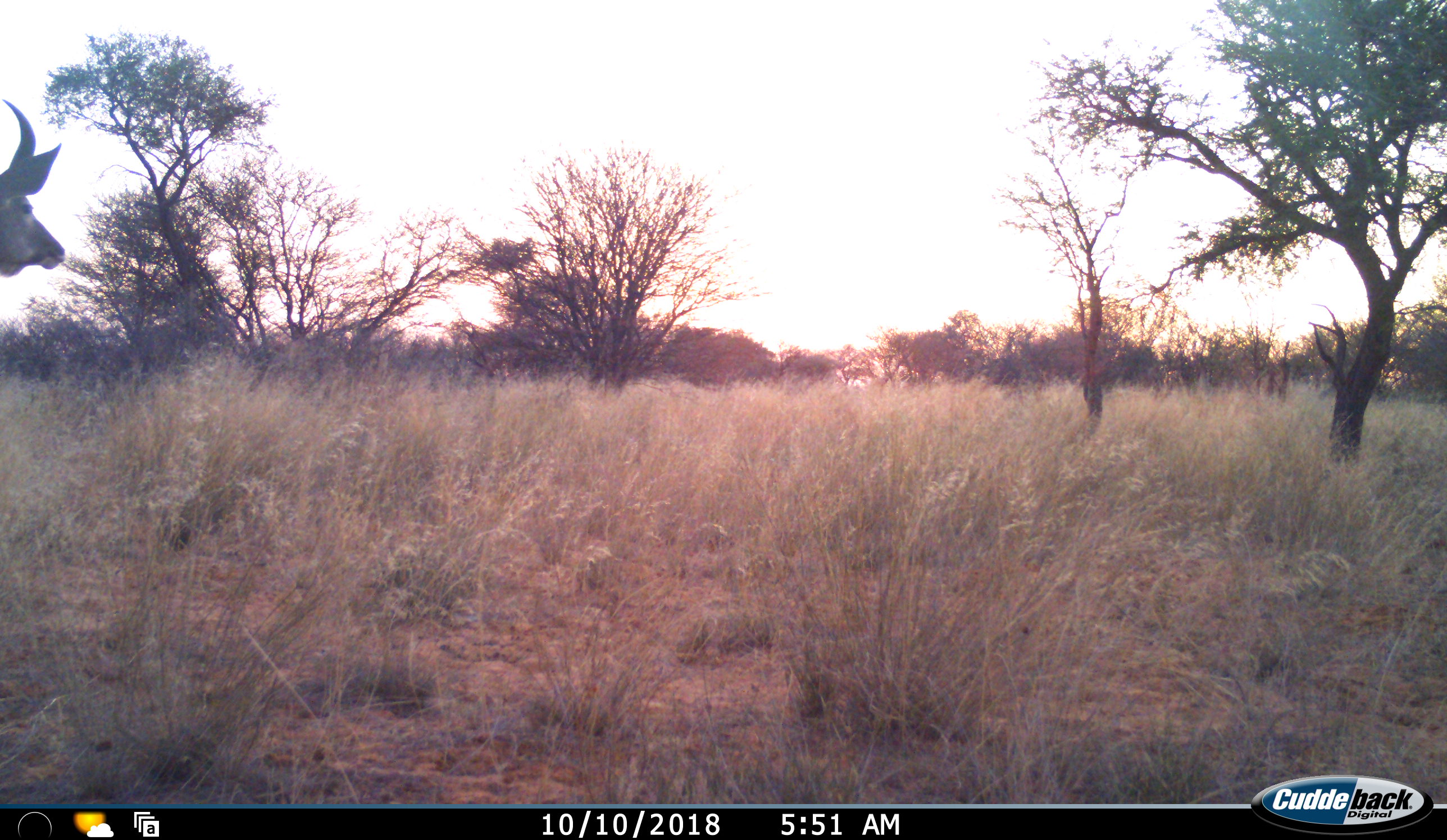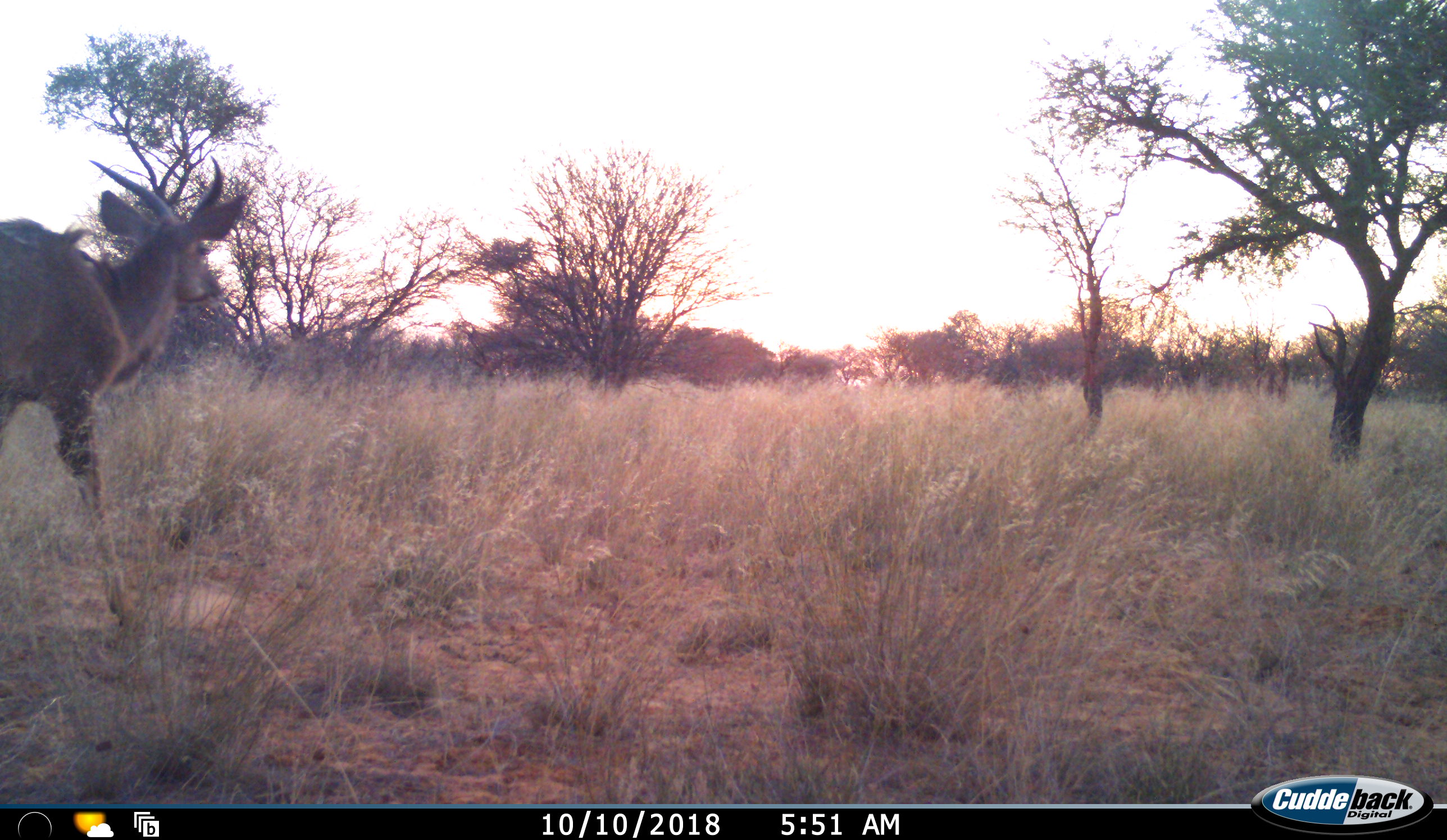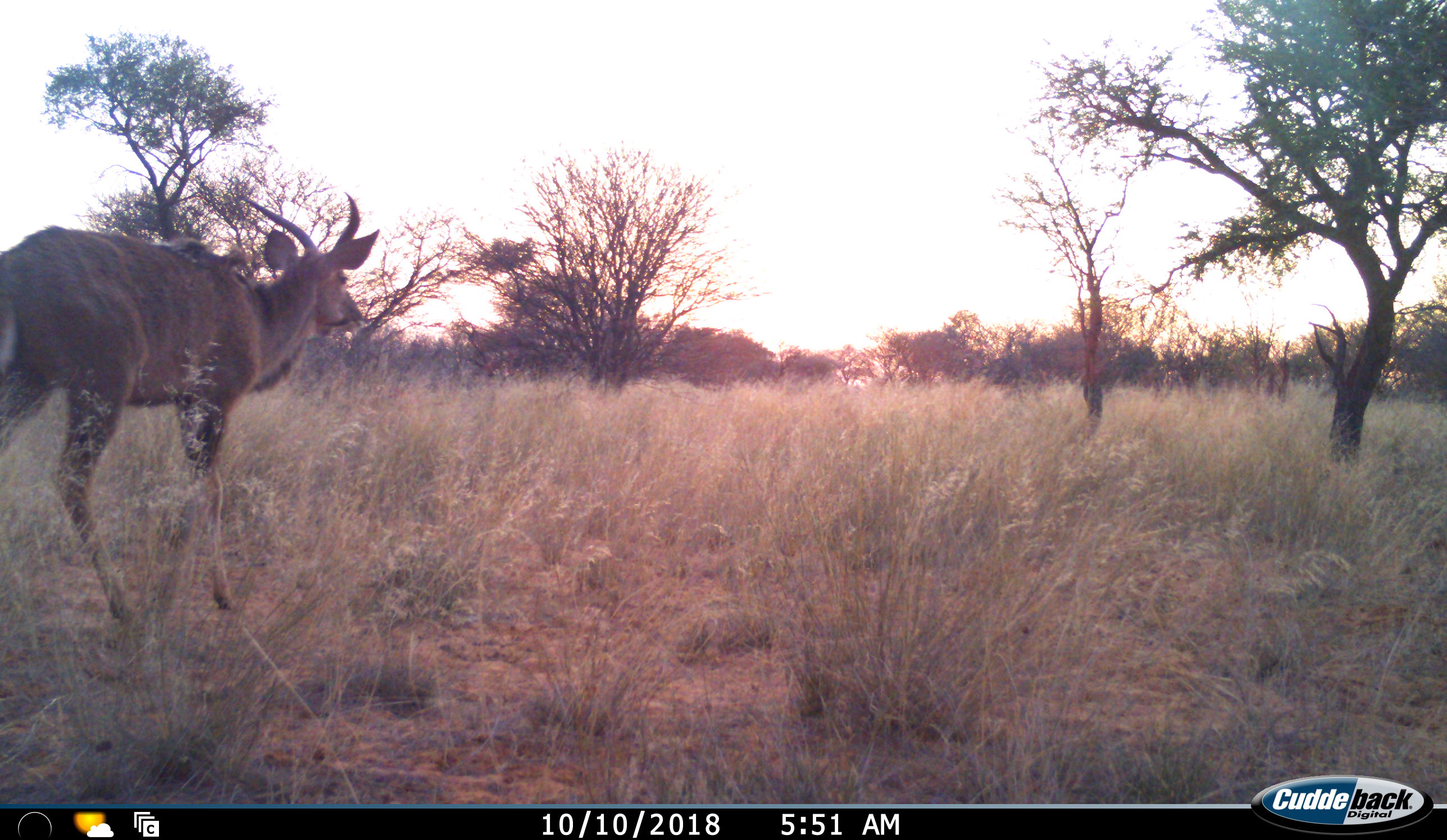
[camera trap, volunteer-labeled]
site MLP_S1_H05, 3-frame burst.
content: unidentified animal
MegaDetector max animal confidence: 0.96